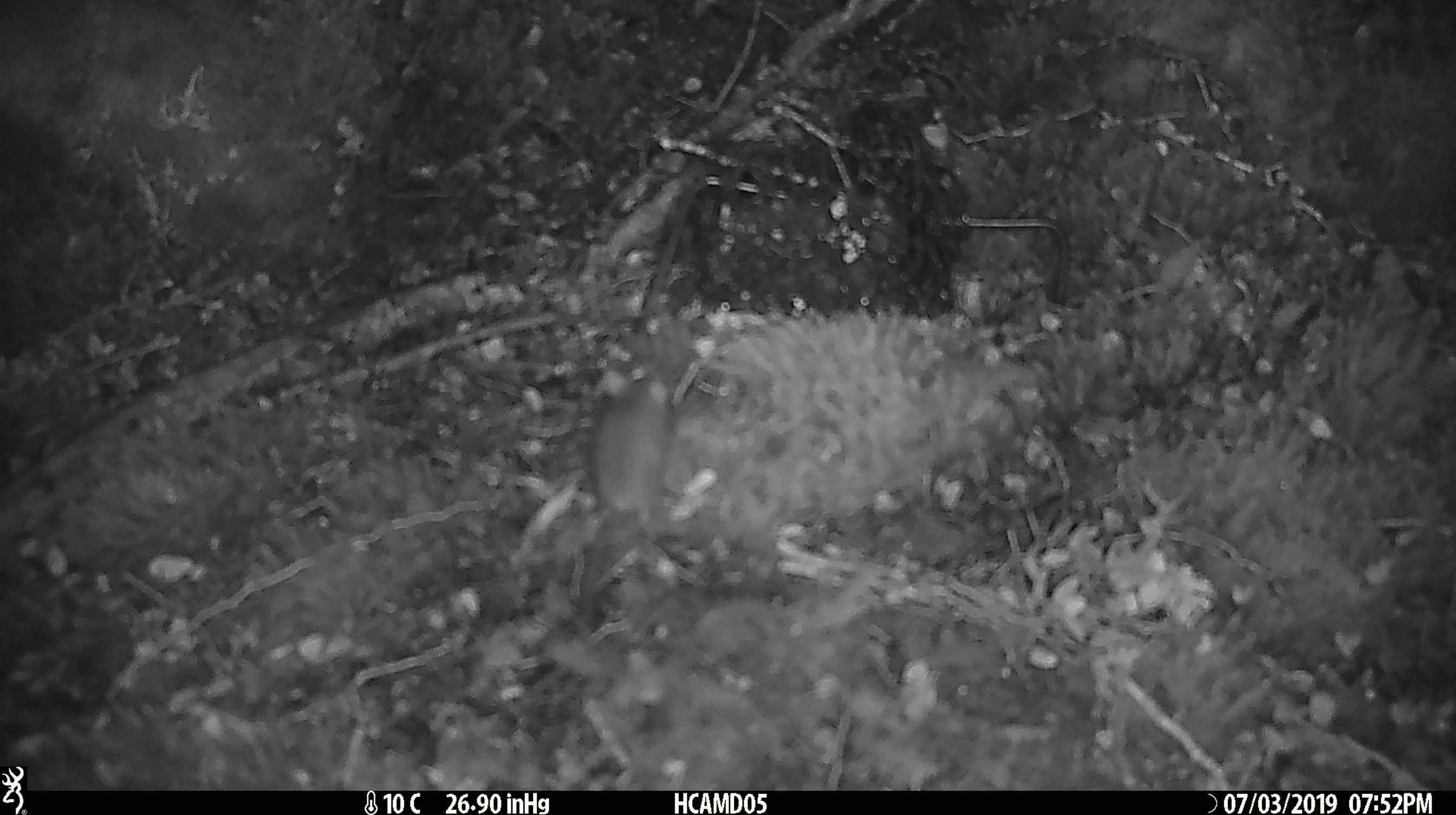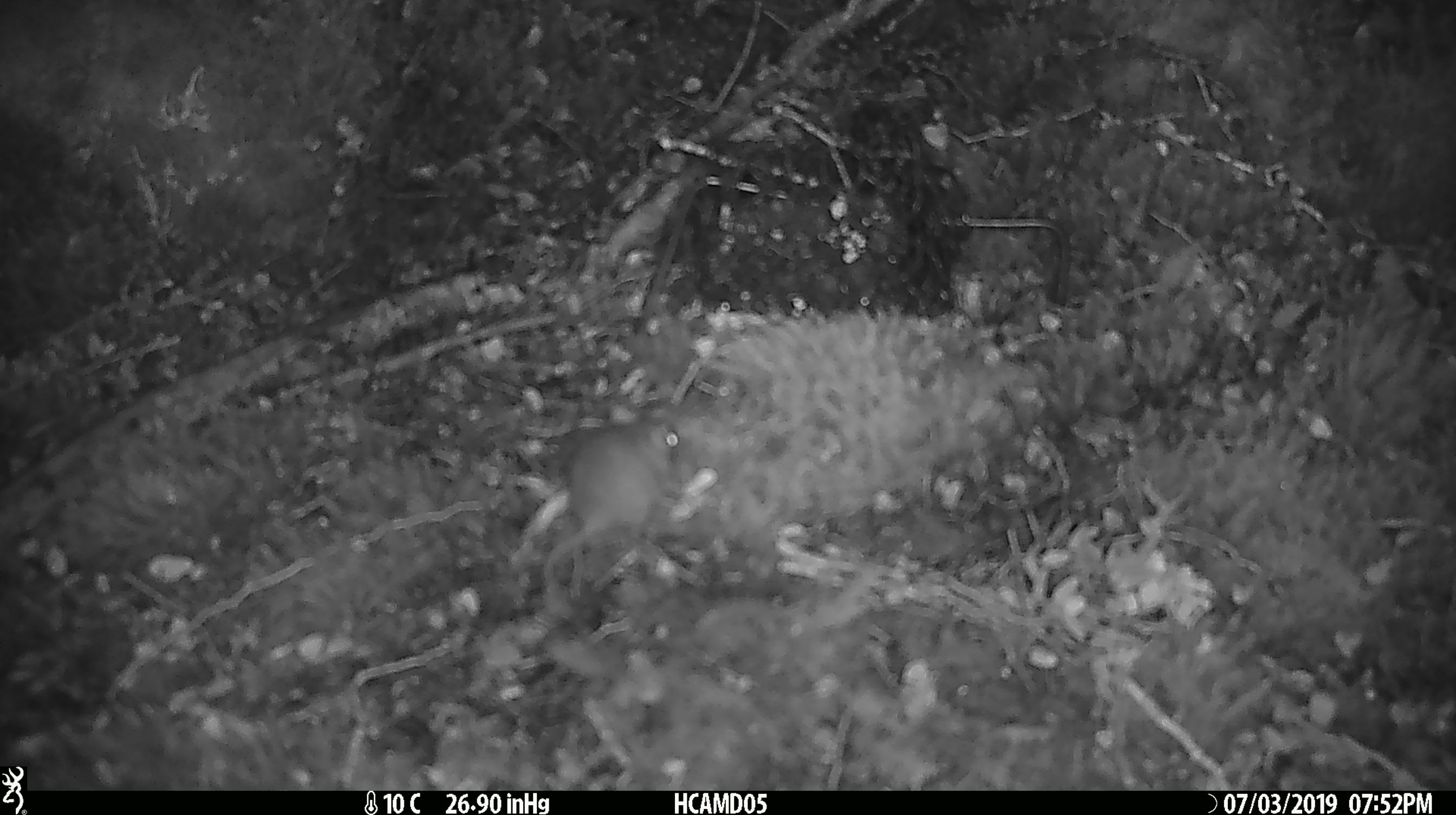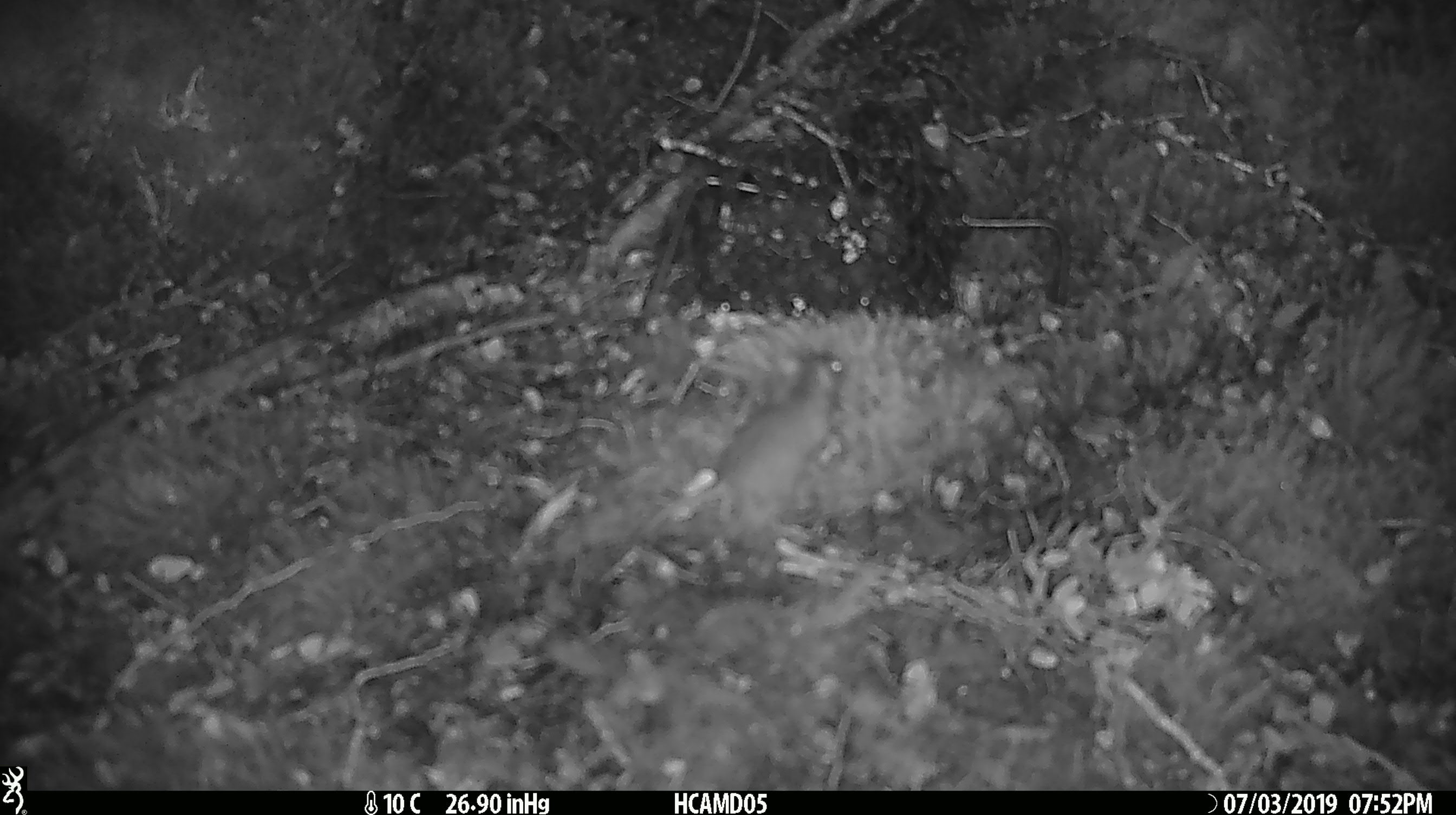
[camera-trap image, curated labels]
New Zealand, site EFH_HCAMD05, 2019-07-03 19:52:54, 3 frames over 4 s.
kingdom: Animalia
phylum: Chordata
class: Mammalia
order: Rodentia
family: Muridae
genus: Mus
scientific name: Mus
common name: mouse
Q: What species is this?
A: Mouse (Mus).